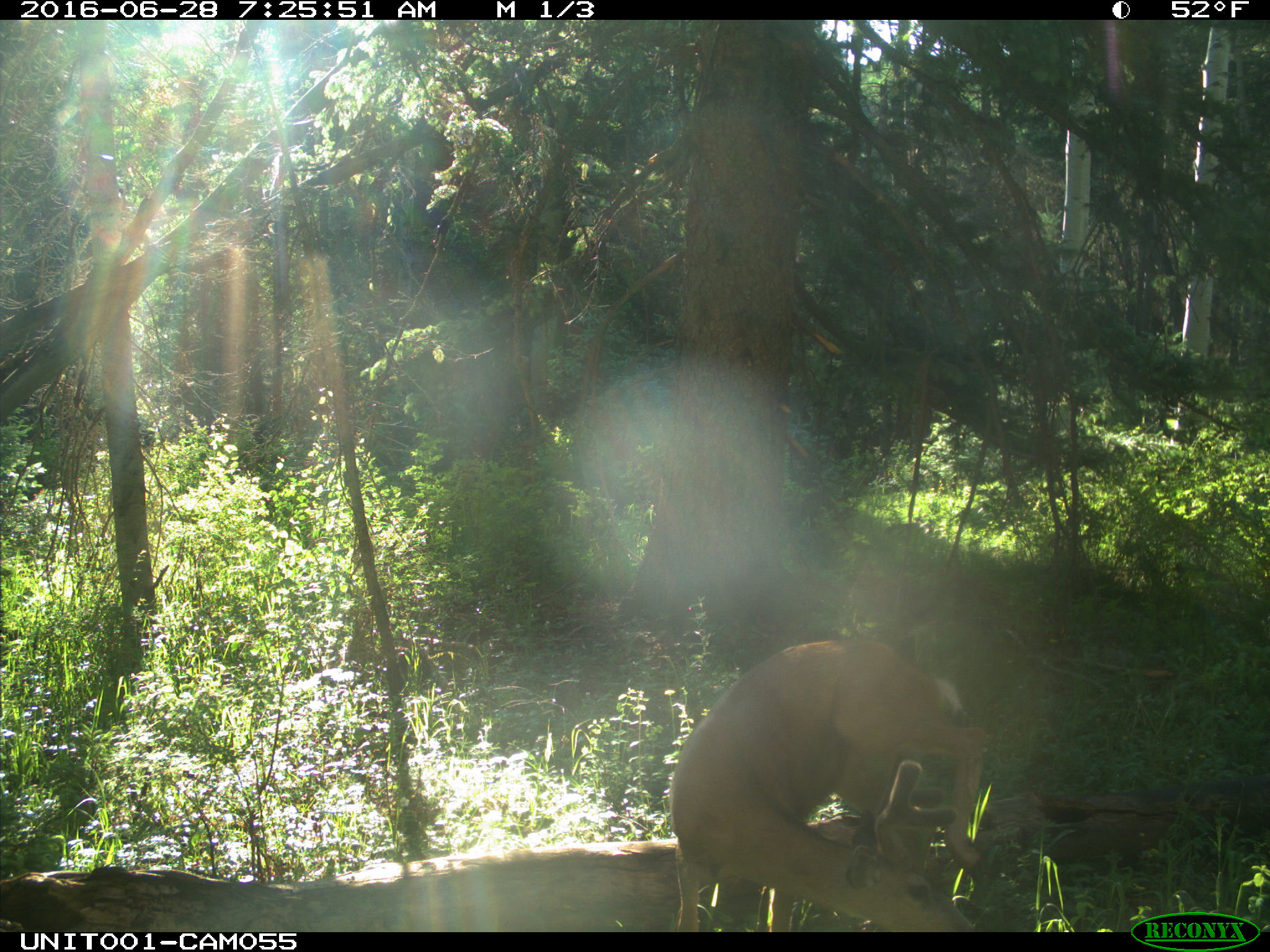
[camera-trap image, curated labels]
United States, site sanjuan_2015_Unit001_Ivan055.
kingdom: Animalia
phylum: Chordata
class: Mammalia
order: Artiodactyla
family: Cervidae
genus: Odocoileus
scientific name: Odocoileus hemionus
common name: mule deer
Odocoileus hemionus (mule deer).